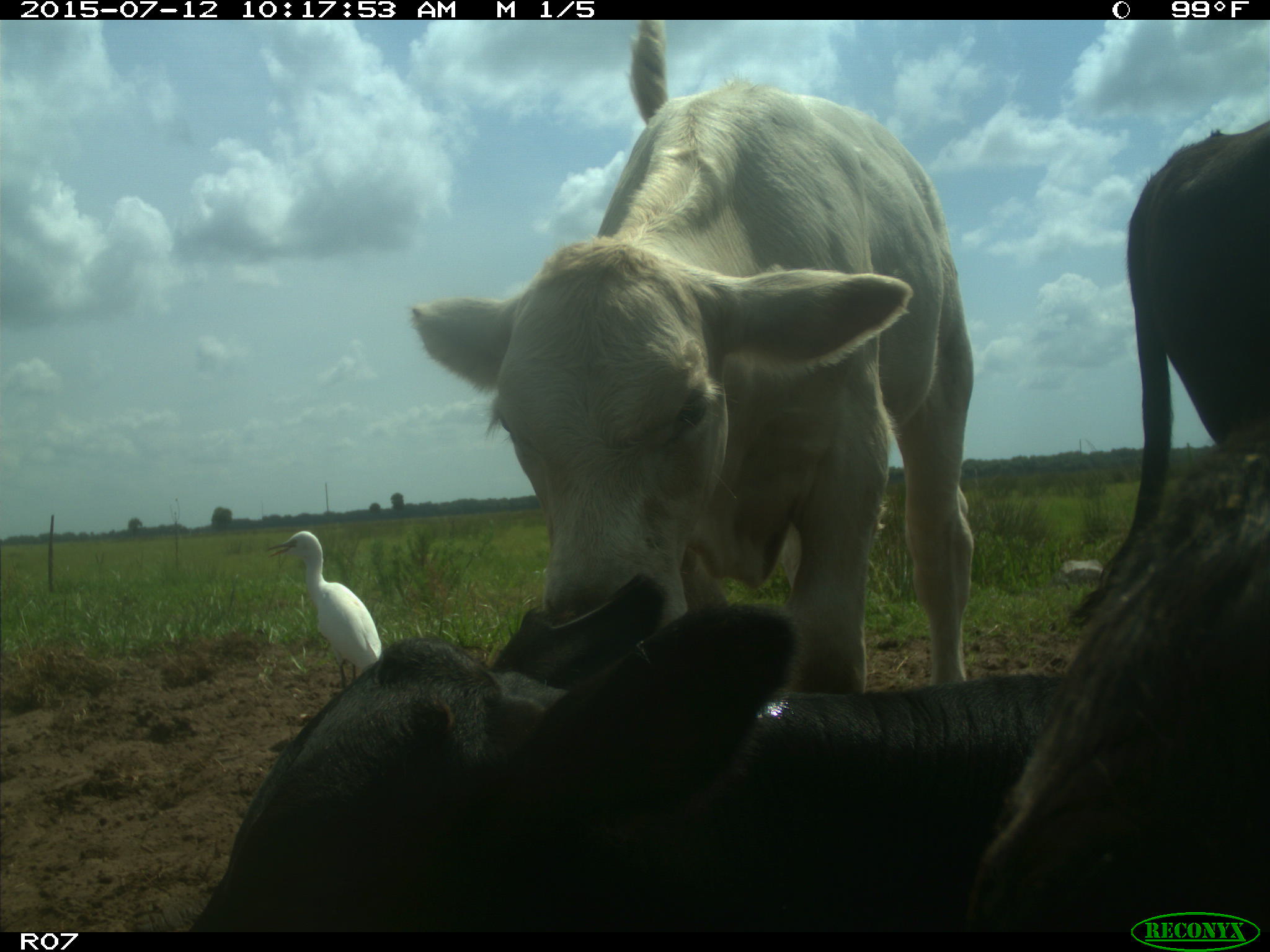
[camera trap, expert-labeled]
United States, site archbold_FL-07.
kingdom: Animalia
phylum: Chordata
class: Mammalia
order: Artiodactyla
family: Bovidae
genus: Bos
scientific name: Bos taurus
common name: domestic cow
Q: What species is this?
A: Bos taurus (domestic cow).